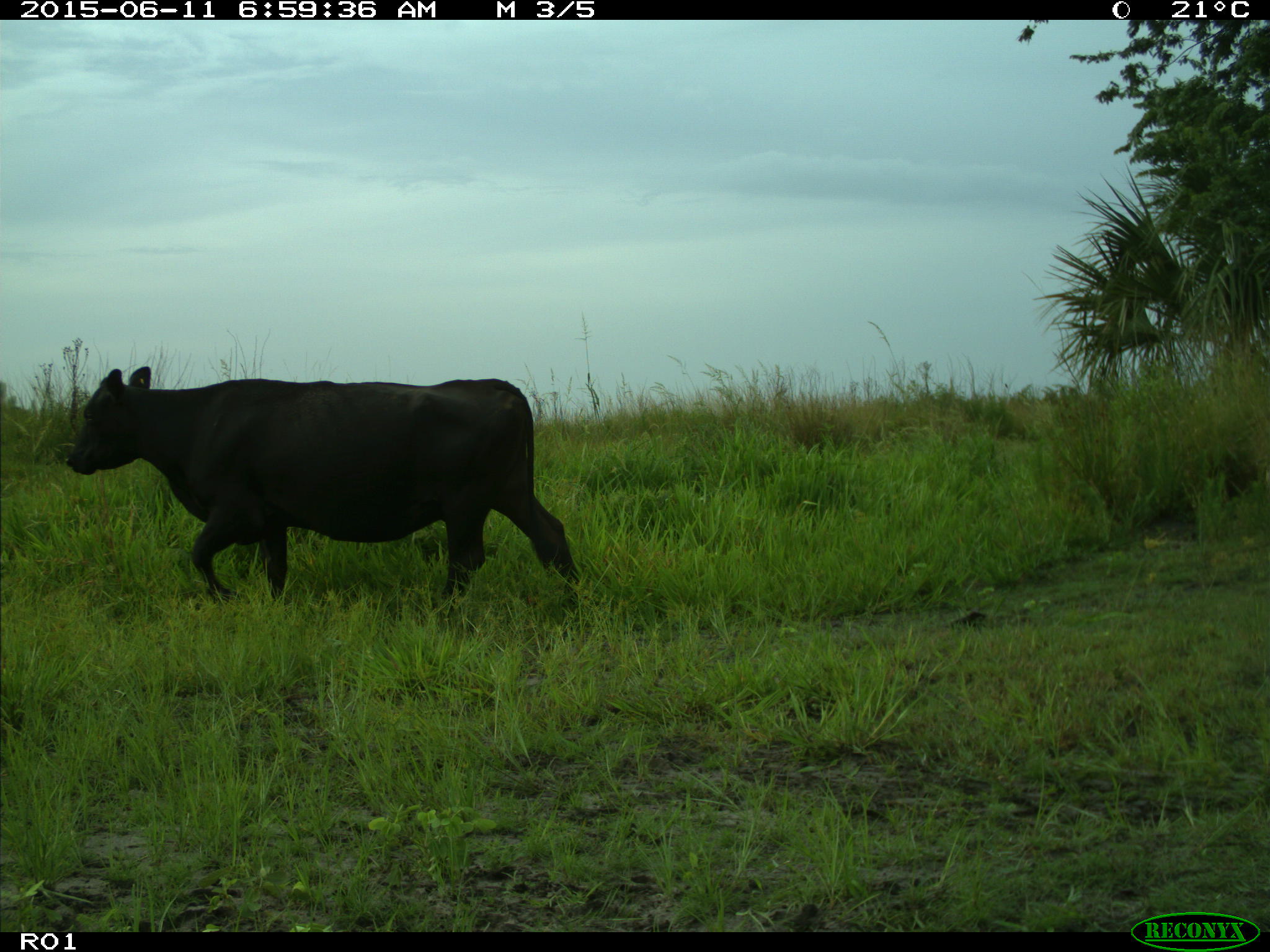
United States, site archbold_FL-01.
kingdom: Animalia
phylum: Chordata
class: Mammalia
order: Artiodactyla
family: Bovidae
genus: Bos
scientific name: Bos taurus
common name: domestic cow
Bos taurus (domestic cow).